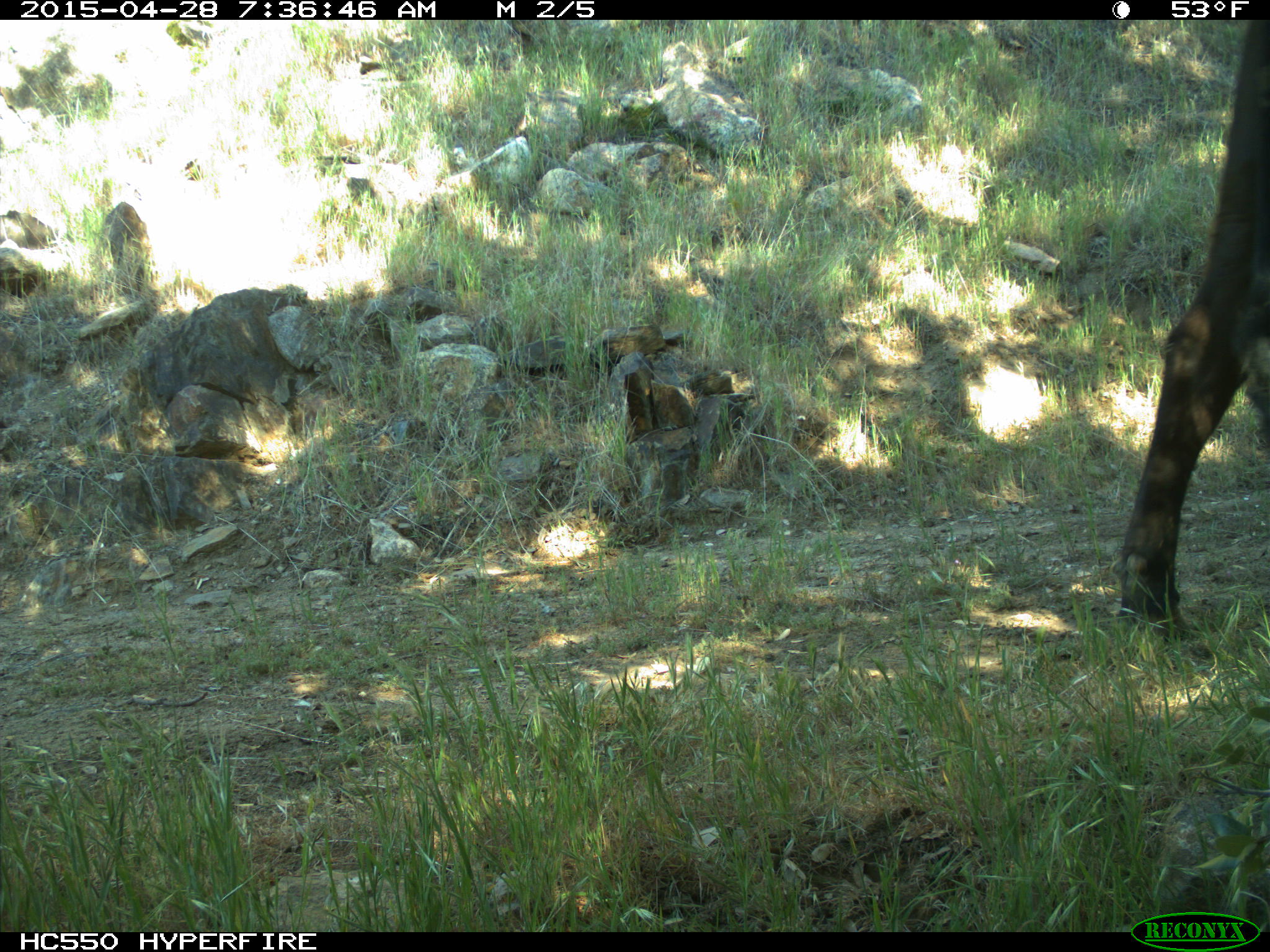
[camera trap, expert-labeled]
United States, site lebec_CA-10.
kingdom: Animalia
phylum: Chordata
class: Mammalia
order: Artiodactyla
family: Bovidae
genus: Bos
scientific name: Bos taurus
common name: domestic cow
Bos taurus (domestic cow).